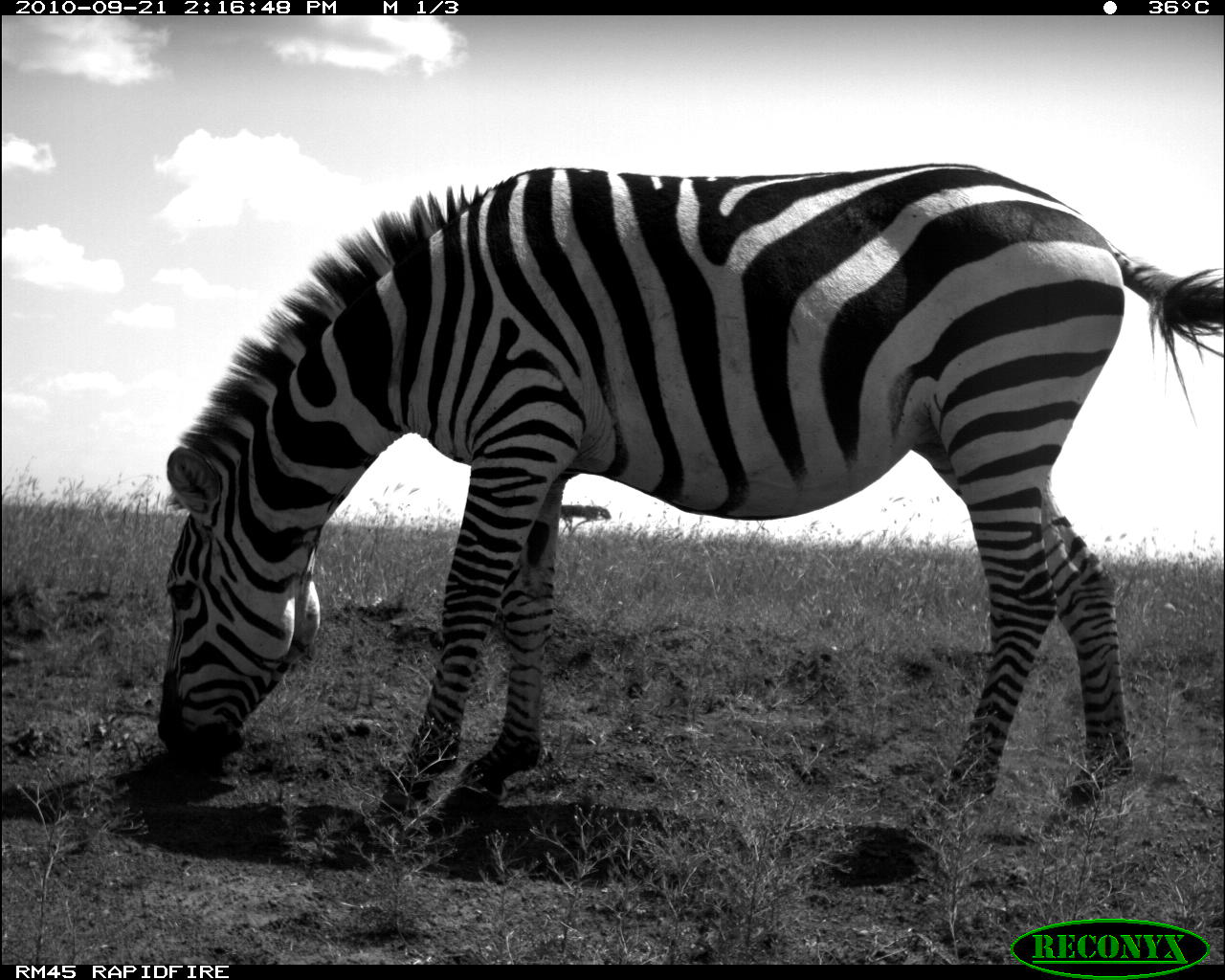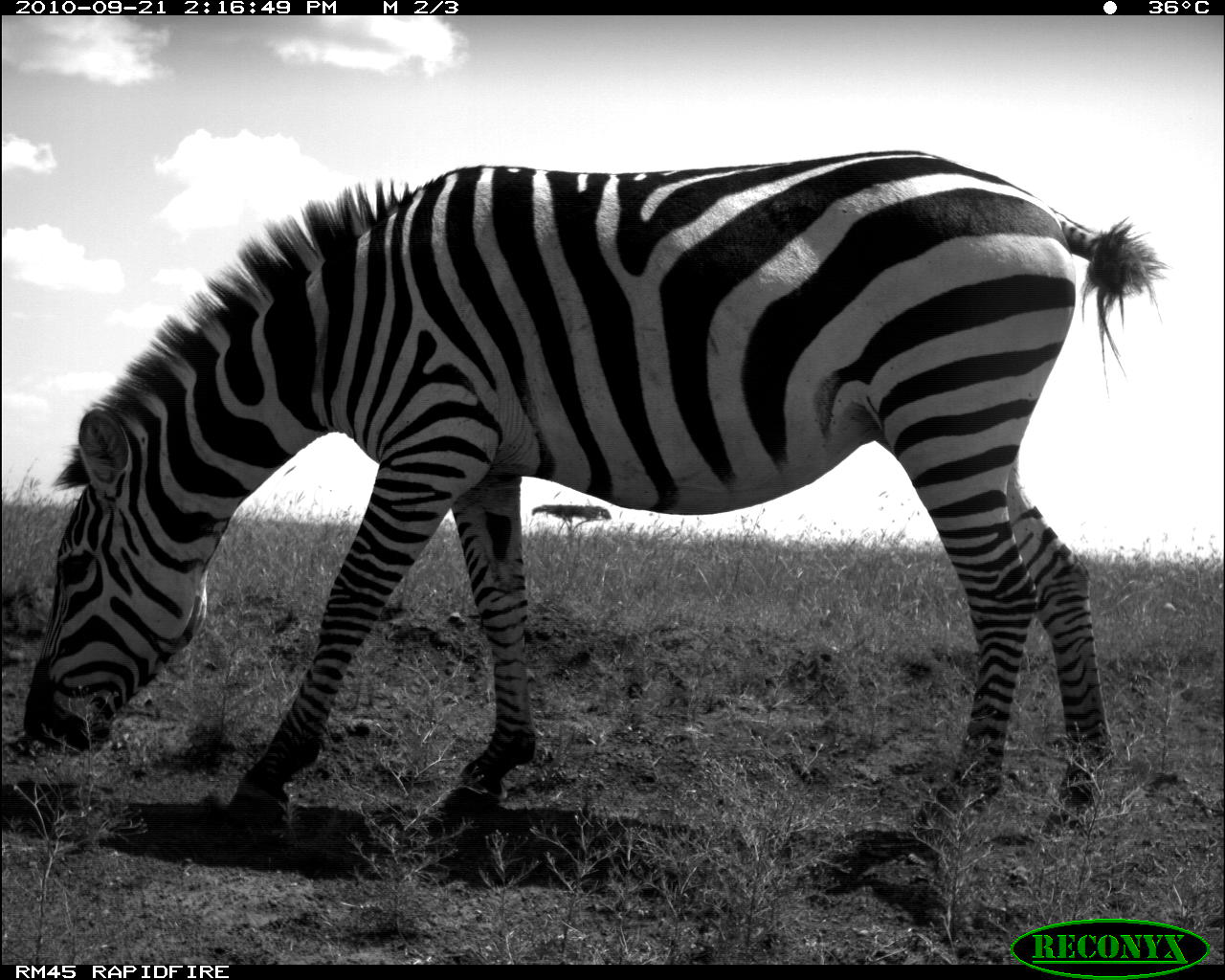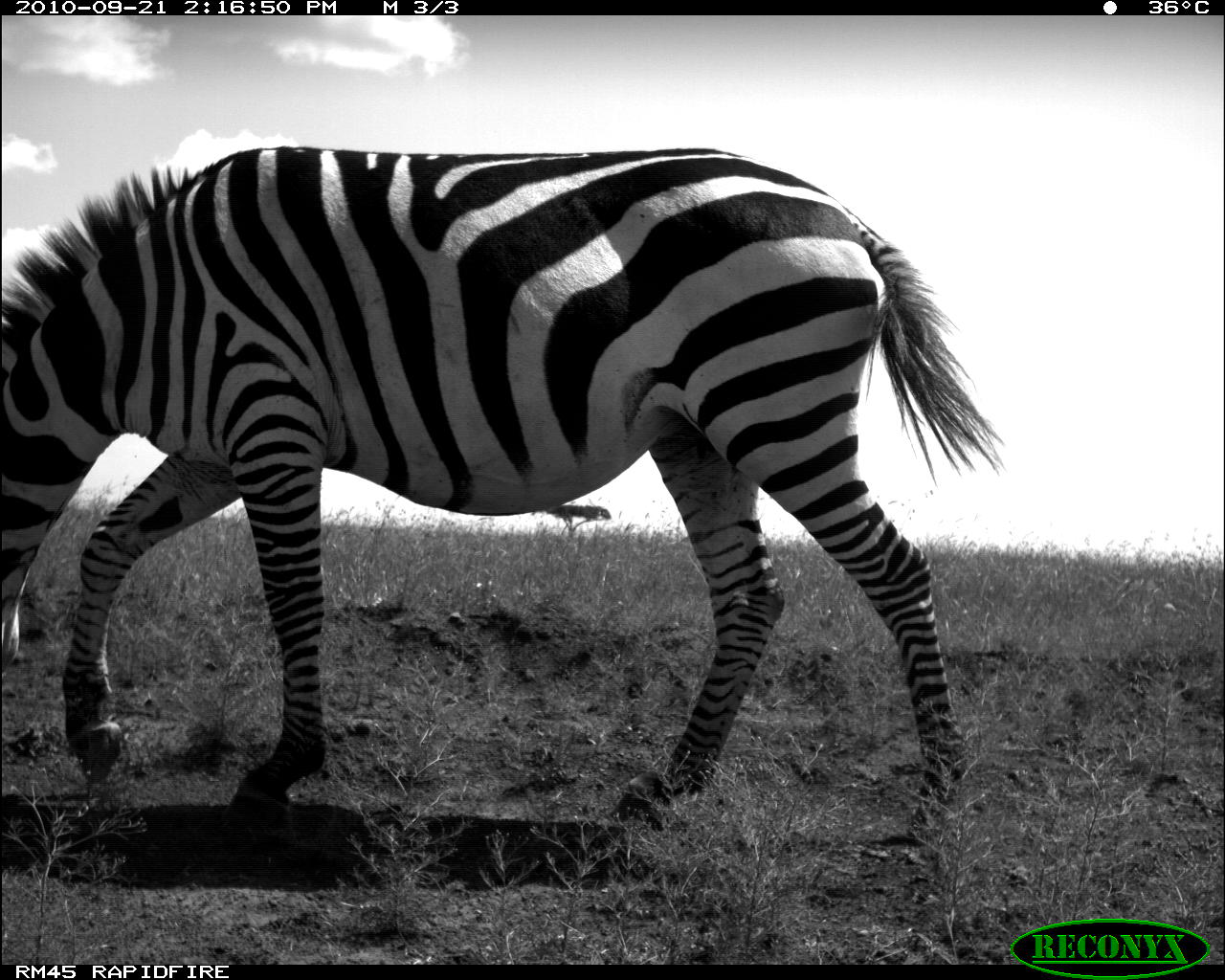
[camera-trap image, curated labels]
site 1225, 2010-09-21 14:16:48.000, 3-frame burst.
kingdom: Animalia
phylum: Chordata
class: Mammalia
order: Perissodactyla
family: Equidae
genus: Equus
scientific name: Equus quagga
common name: plains zebra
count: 1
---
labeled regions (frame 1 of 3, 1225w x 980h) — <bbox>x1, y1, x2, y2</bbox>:
equus quagga: <bbox>151, 161, 1225, 819</bbox>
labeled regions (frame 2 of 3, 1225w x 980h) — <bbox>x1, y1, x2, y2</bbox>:
equus quagga: <bbox>21, 149, 1157, 831</bbox>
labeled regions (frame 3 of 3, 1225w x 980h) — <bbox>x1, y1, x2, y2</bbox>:
equus quagga: <bbox>0, 142, 995, 843</bbox>